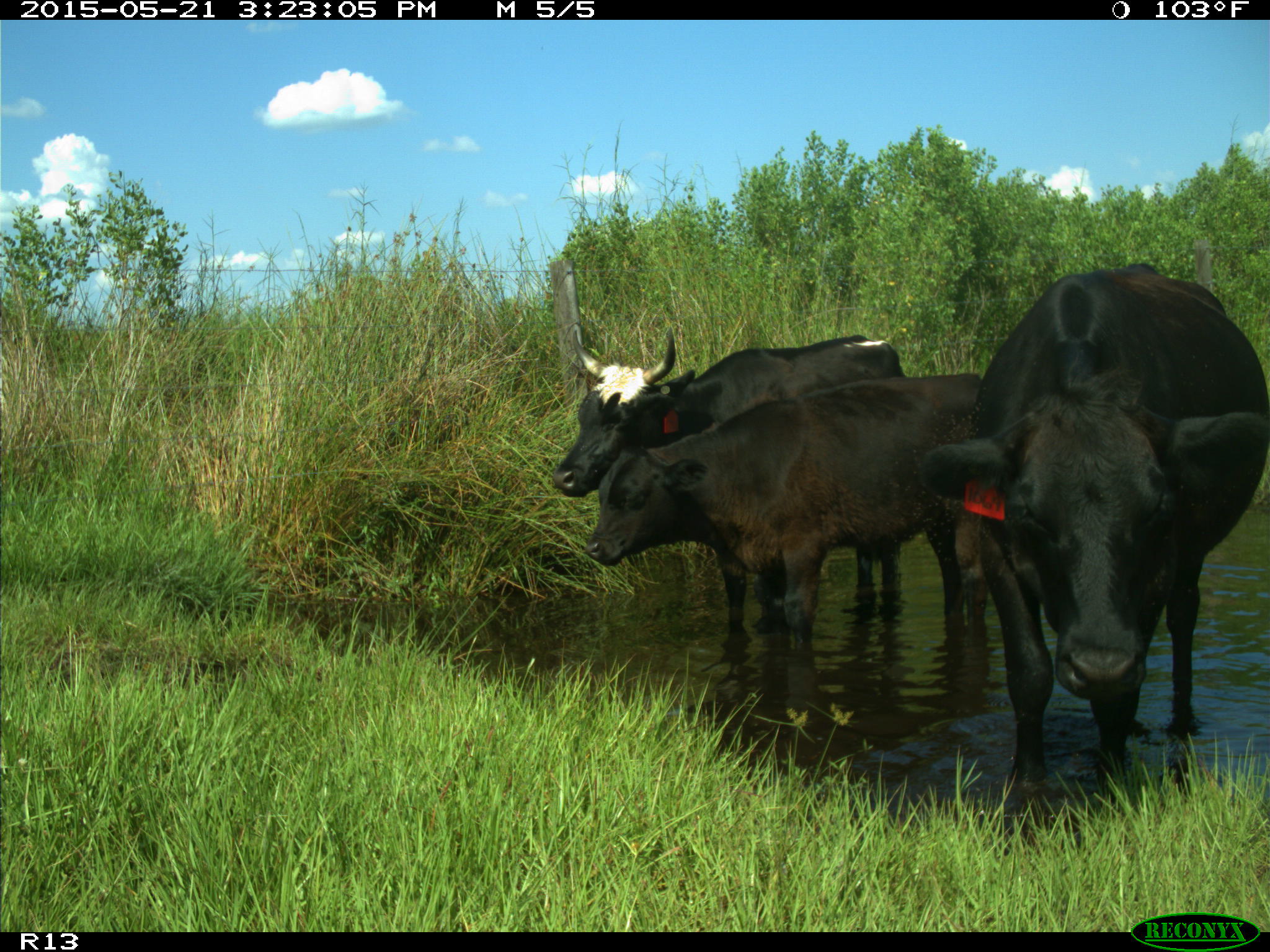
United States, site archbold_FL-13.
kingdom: Animalia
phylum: Chordata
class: Mammalia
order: Artiodactyla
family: Bovidae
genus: Bos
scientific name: Bos taurus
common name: domestic cow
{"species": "Bos taurus (domestic cow)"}